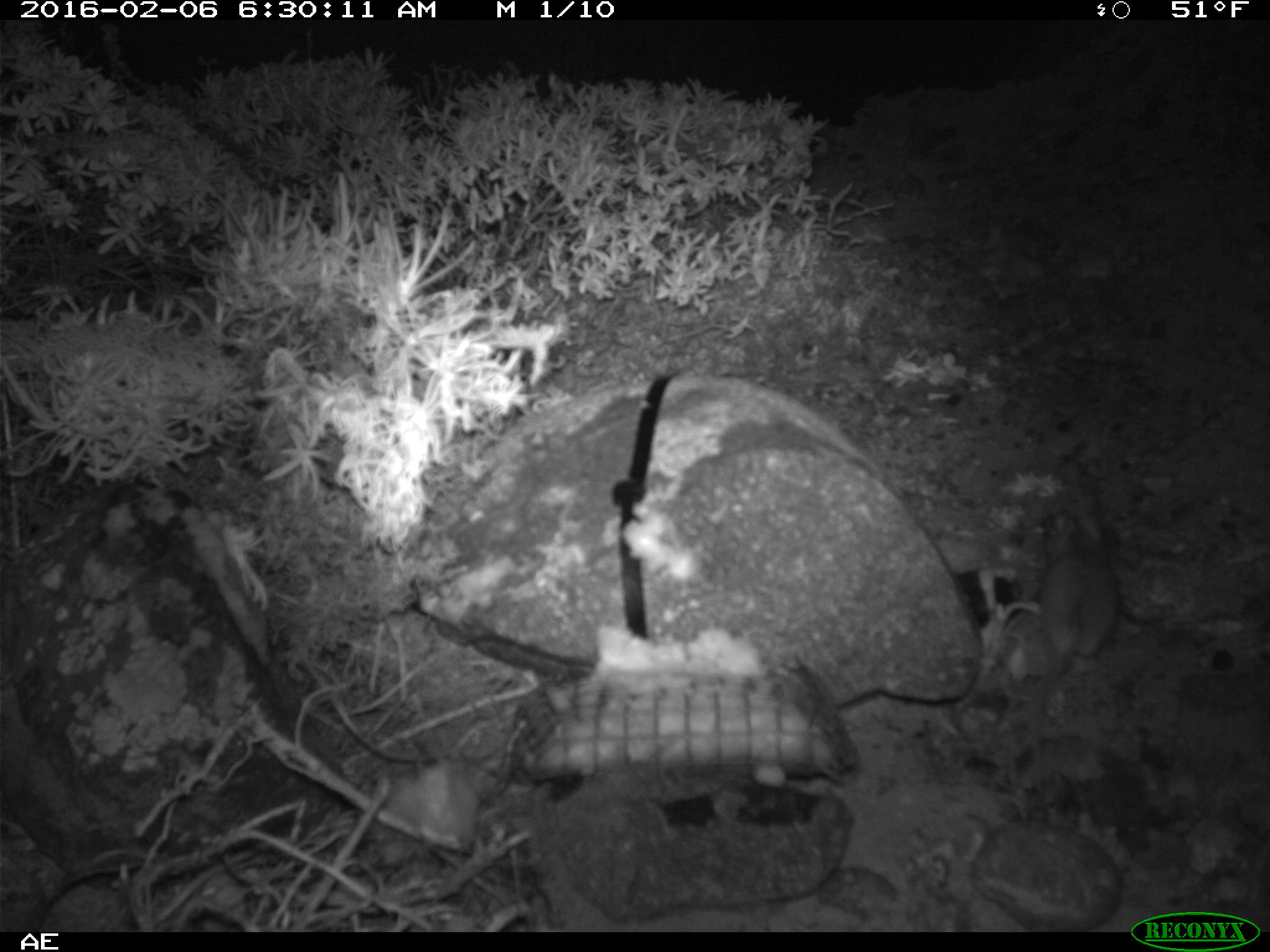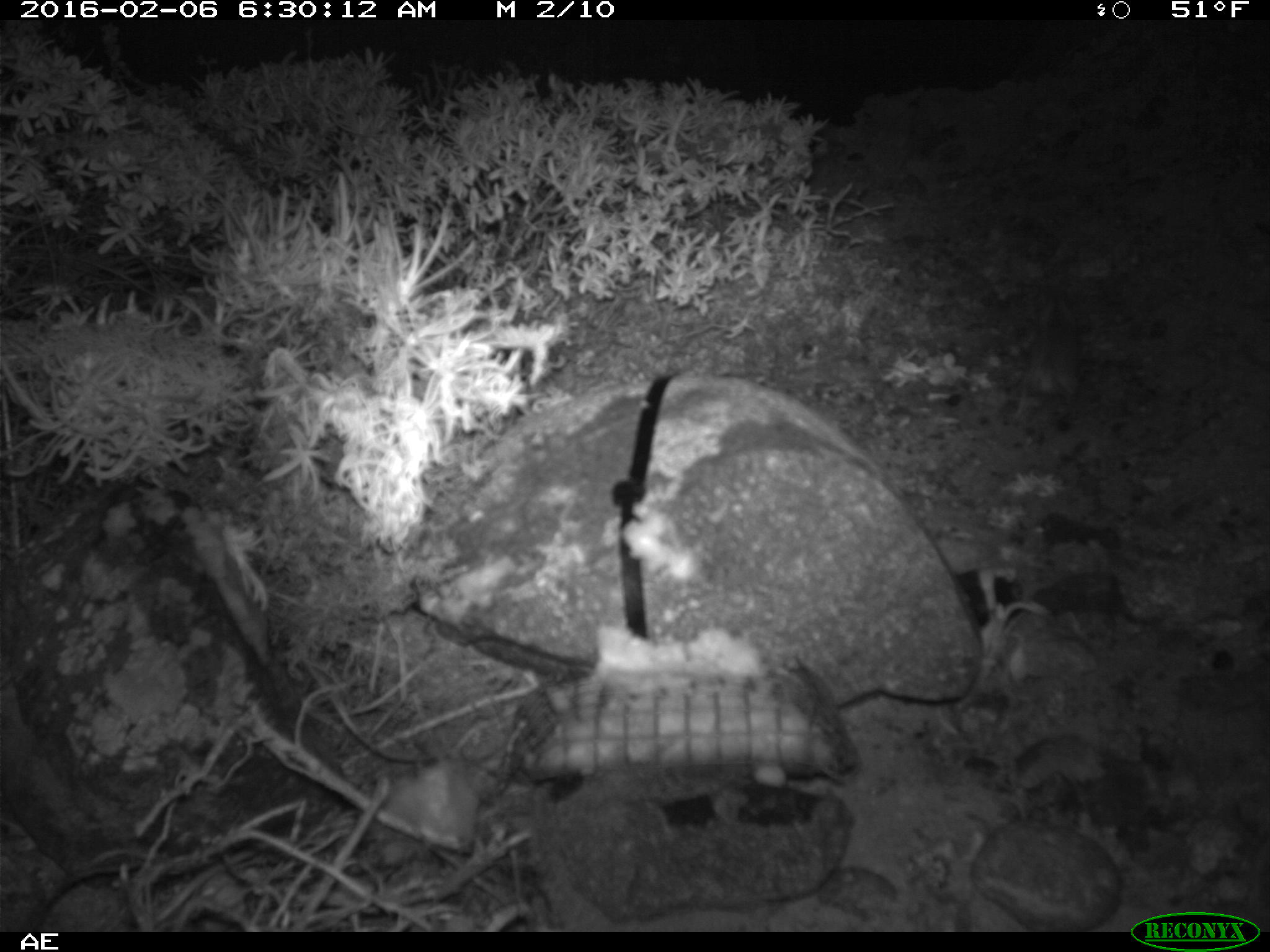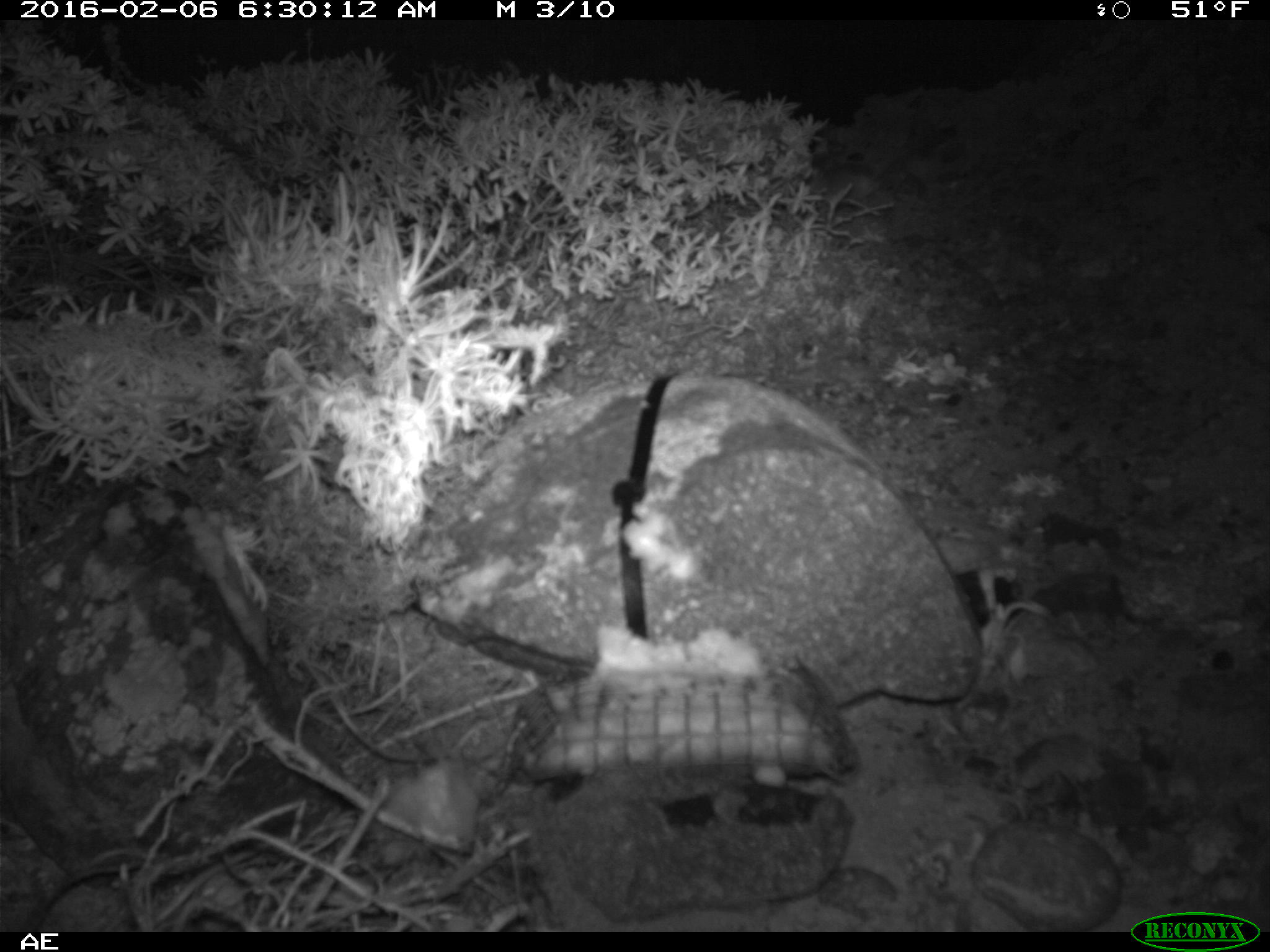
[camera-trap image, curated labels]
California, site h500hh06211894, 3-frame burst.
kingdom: Animalia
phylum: Chordata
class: Mammalia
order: Rodentia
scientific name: Rodentia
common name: rodent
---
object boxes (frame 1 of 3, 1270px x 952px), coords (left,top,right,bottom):
rodent: (1032,511,1117,796)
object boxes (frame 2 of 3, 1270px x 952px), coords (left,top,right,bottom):
rodent: (1013,298,1081,398)